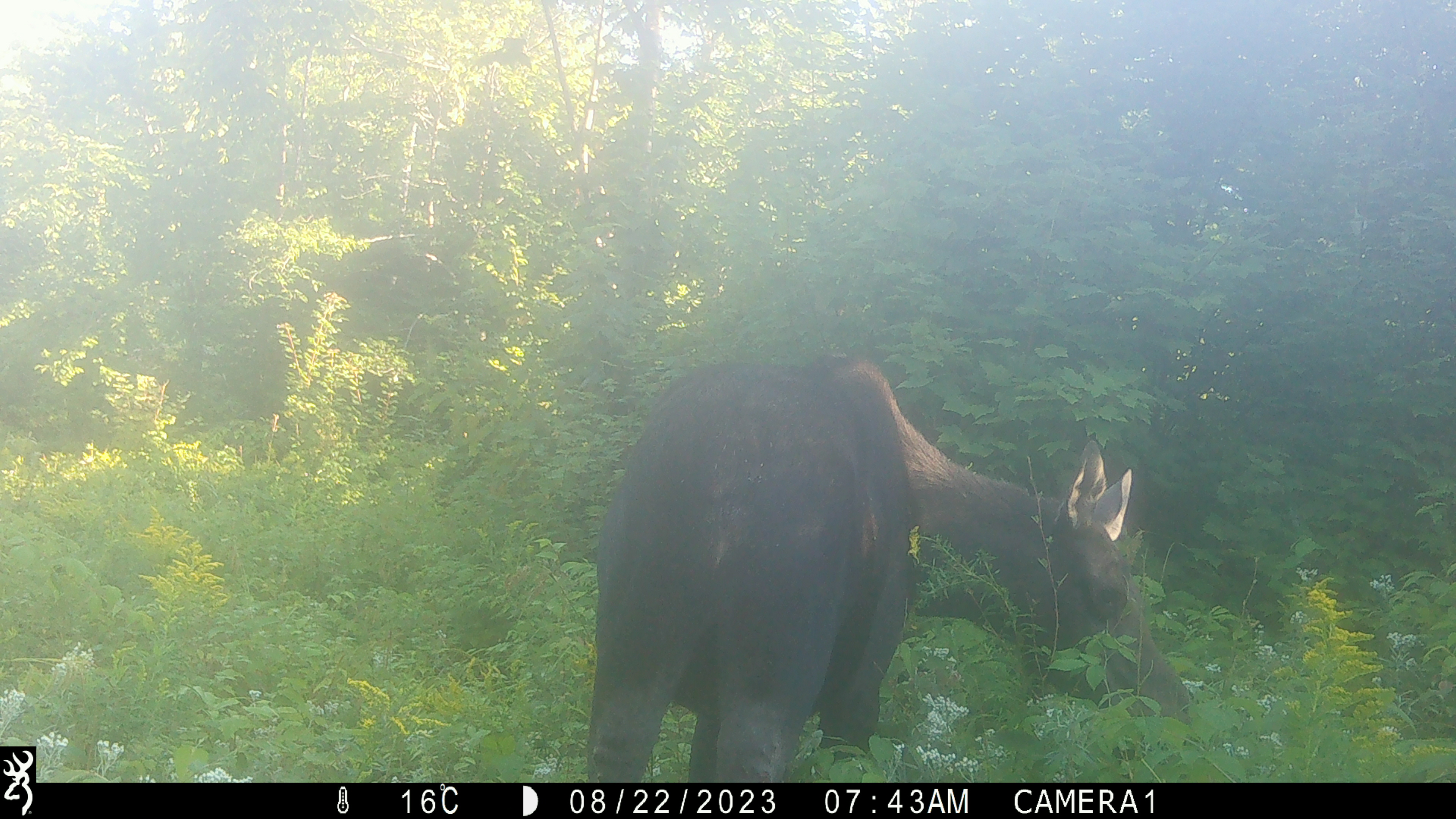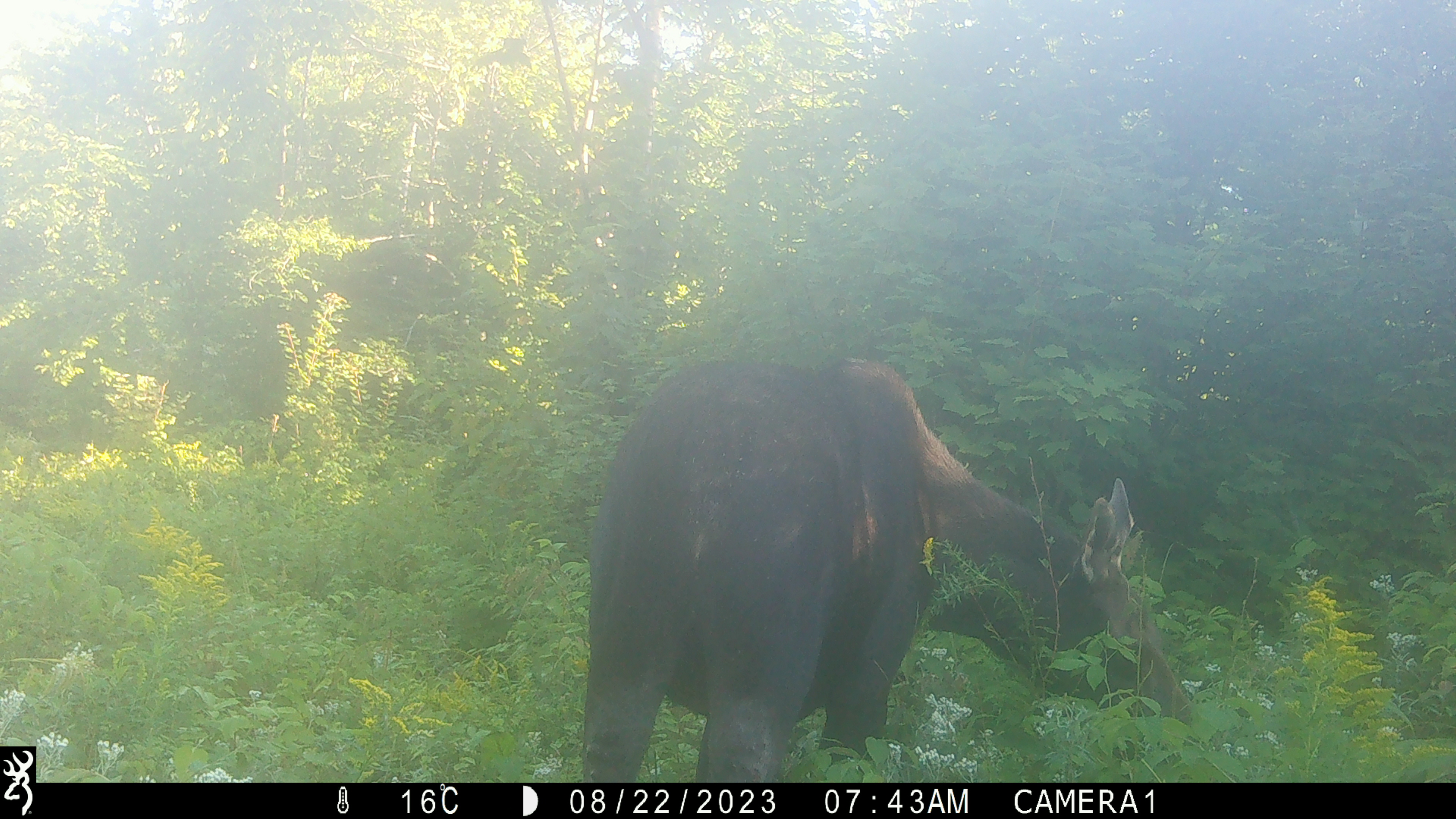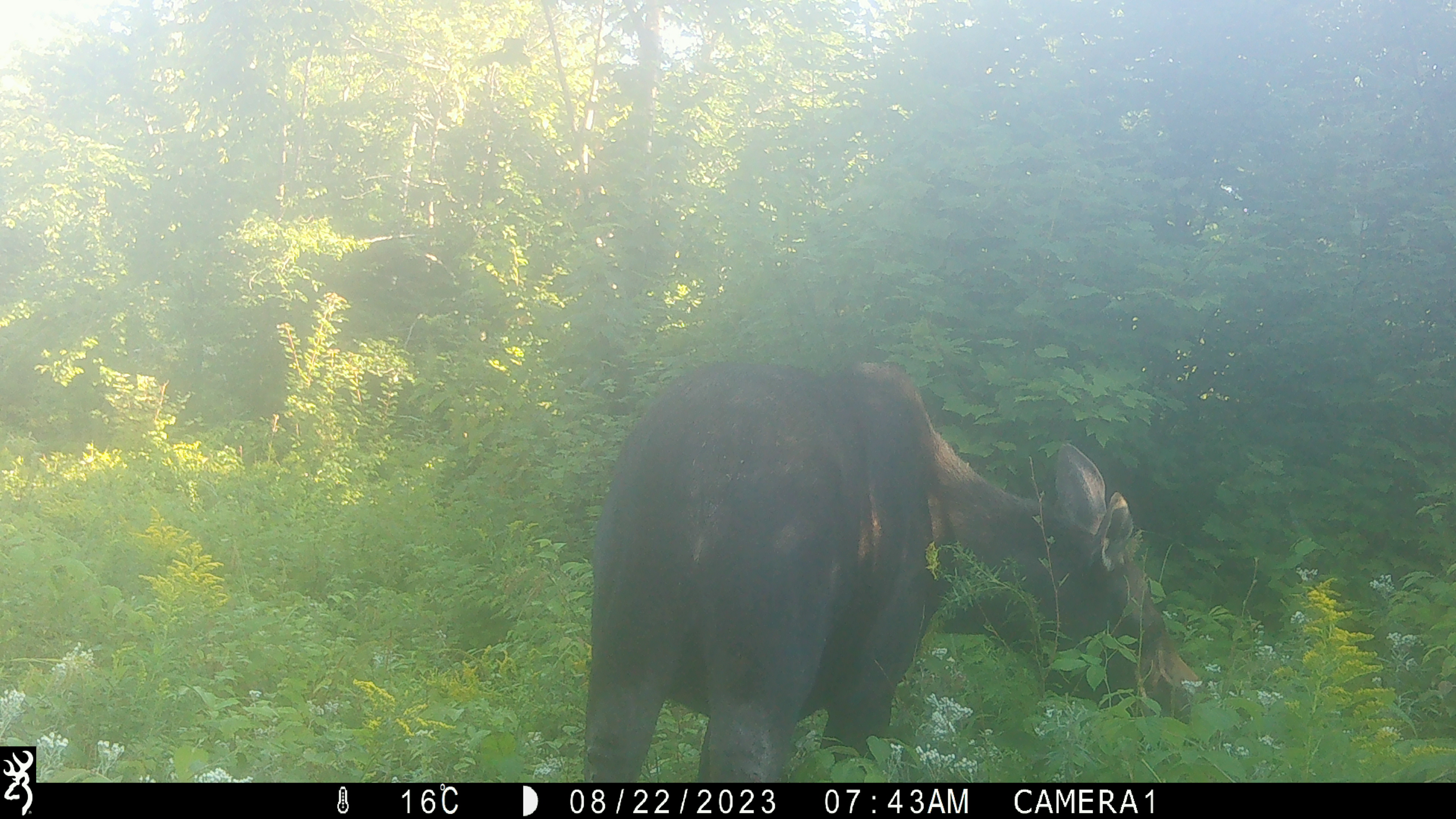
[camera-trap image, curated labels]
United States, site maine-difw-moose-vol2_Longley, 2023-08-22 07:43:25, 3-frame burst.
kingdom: Animalia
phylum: Chordata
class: Mammalia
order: Artiodactyla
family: Cervidae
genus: Alces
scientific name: Alces alces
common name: moose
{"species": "moose (Alces alces)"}